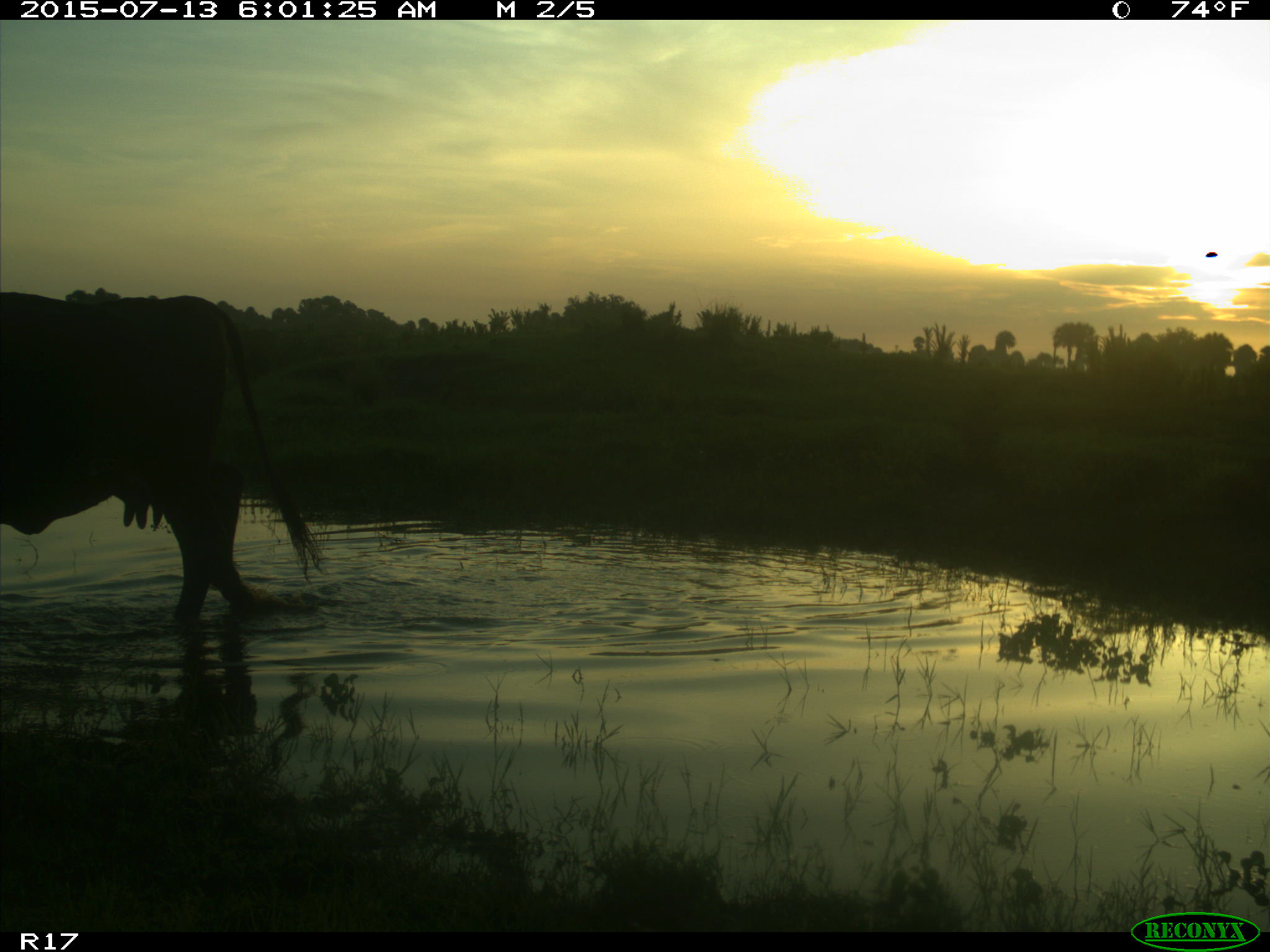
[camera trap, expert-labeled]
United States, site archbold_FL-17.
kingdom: Animalia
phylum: Chordata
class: Mammalia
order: Artiodactyla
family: Bovidae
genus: Bos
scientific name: Bos taurus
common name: domestic cow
Bos taurus (domestic cow).